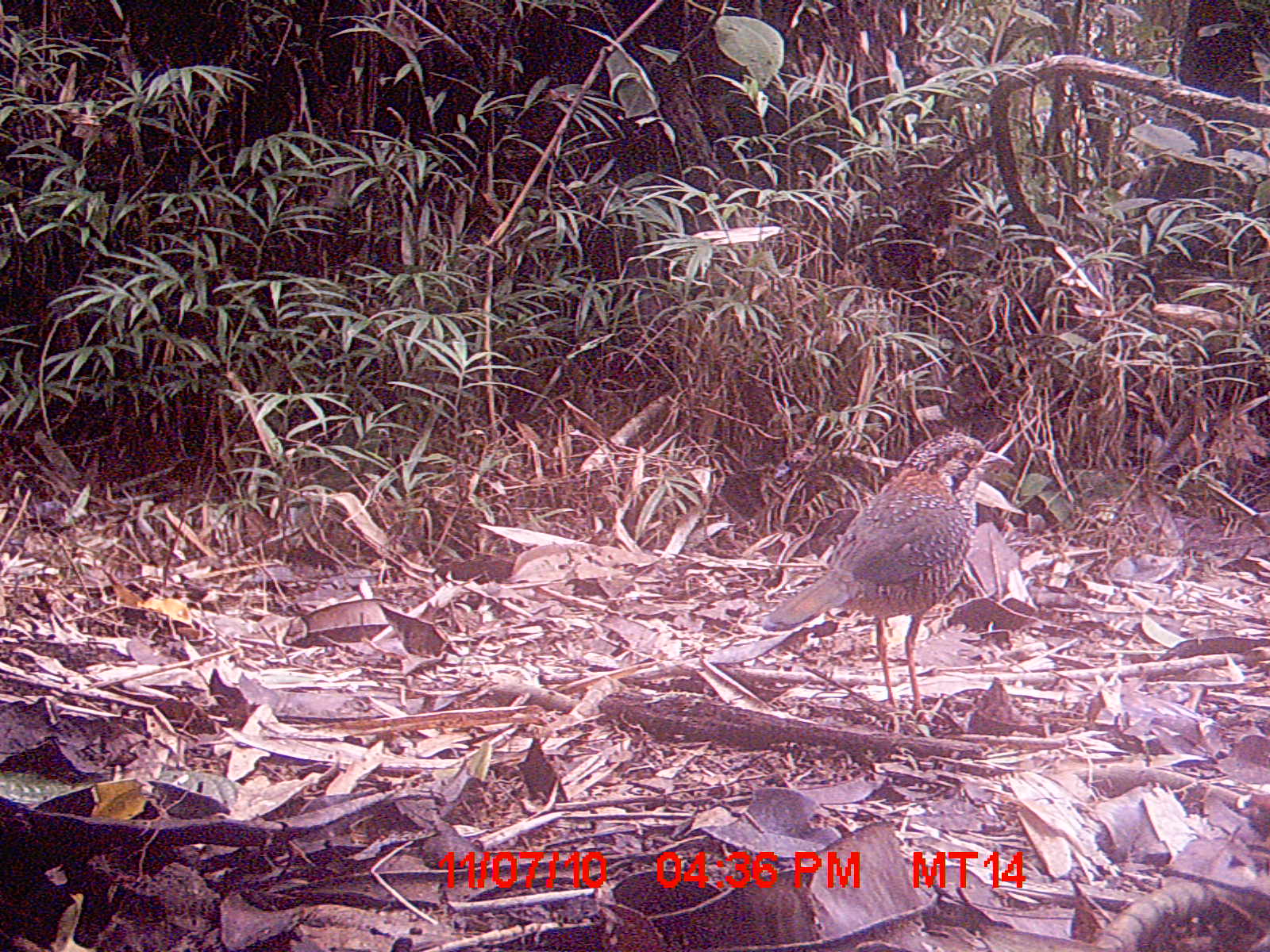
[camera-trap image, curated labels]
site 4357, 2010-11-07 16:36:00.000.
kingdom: Animalia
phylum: Chordata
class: Aves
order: Coraciiformes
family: Brachypteraciidae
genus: Brachypteracias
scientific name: Brachypteracias squamiger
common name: scaly ground-roller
Brachypteracias squamiger (scaly ground-roller), count 1.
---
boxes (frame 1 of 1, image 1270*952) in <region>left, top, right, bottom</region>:
brachypteracias squamiger: <region>759, 432, 1016, 734</region>